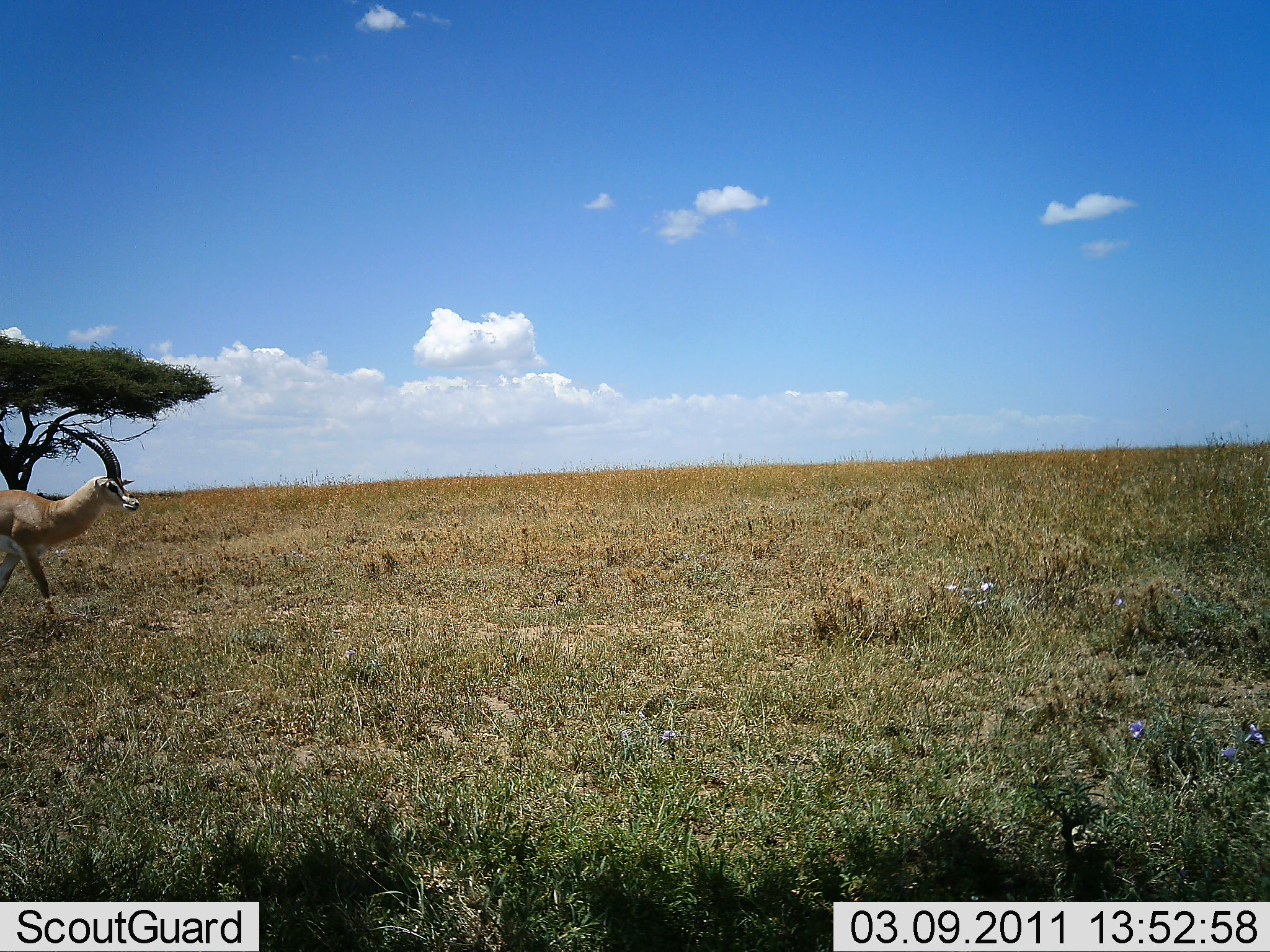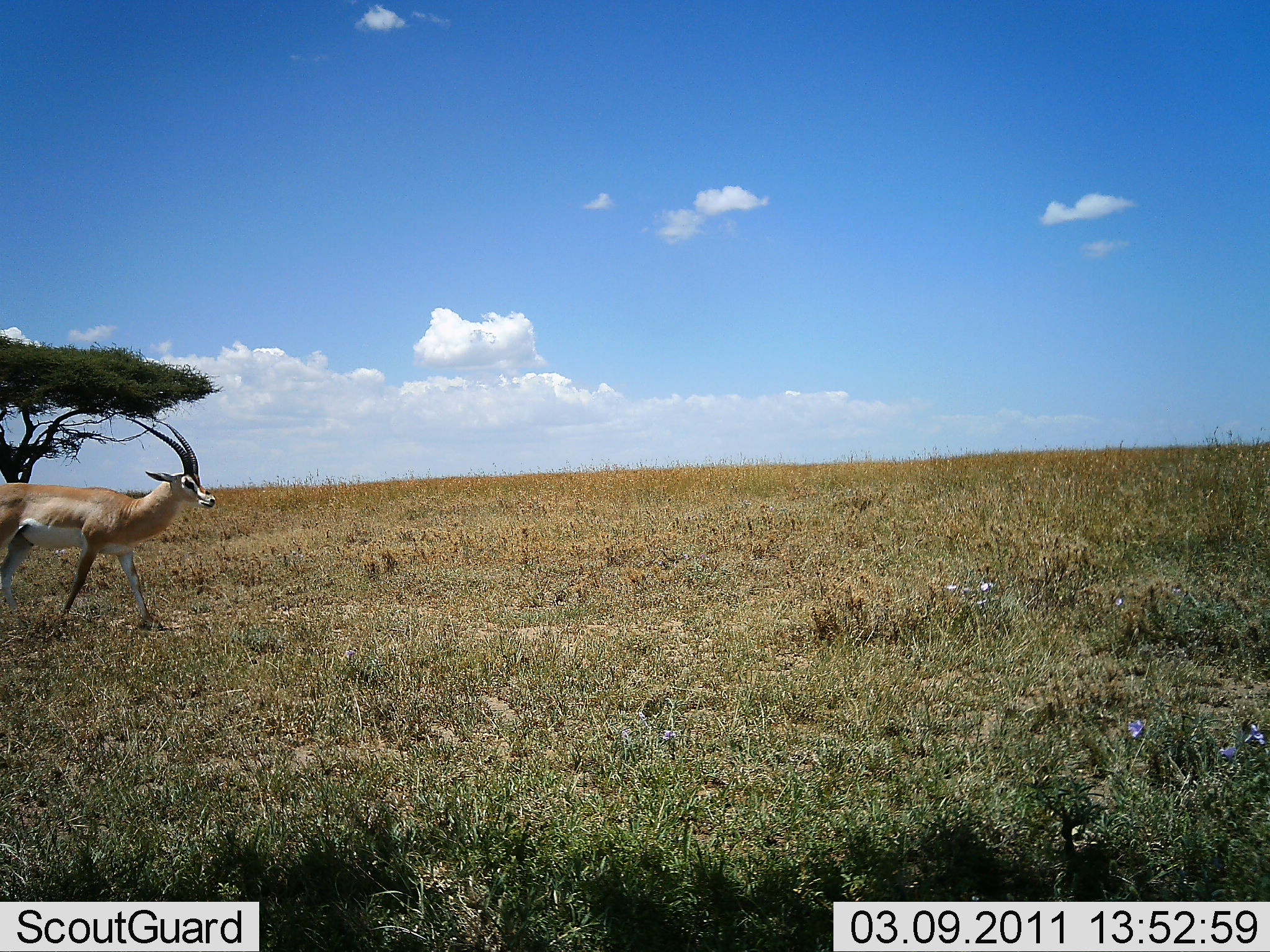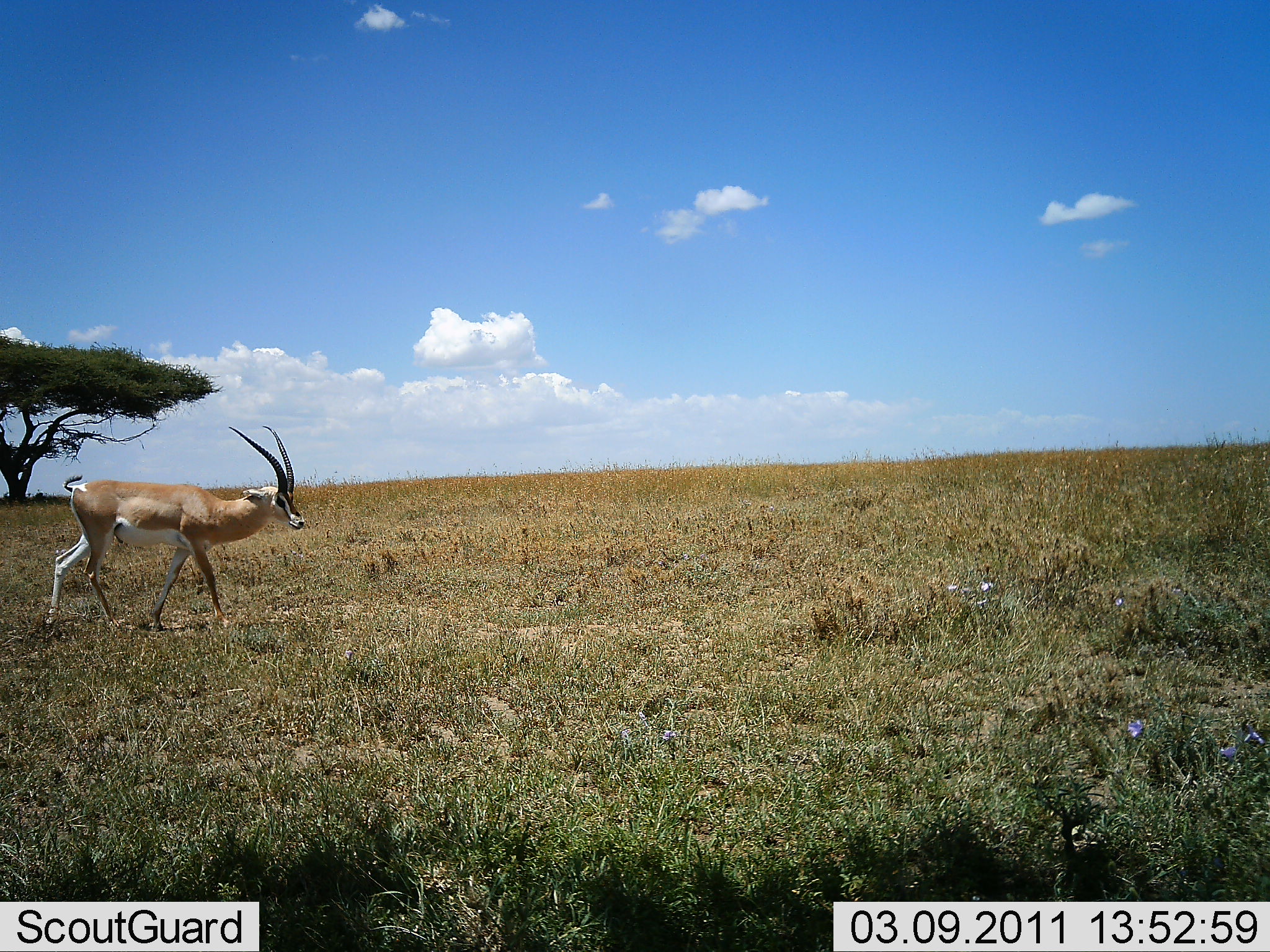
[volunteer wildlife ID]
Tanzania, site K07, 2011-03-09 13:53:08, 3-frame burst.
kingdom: Animalia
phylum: Chordata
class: Mammalia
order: Artiodactyla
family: Bovidae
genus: Nanger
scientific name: Nanger granti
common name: grant's gazelle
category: gazellegrants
Gazellegrants (grant's gazelle) (Nanger granti), count 1. Behavior (volunteer vote fractions): standing 0%, resting 0%, moving 100%, interacting 0%. Young present (vote fraction): 0%. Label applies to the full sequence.